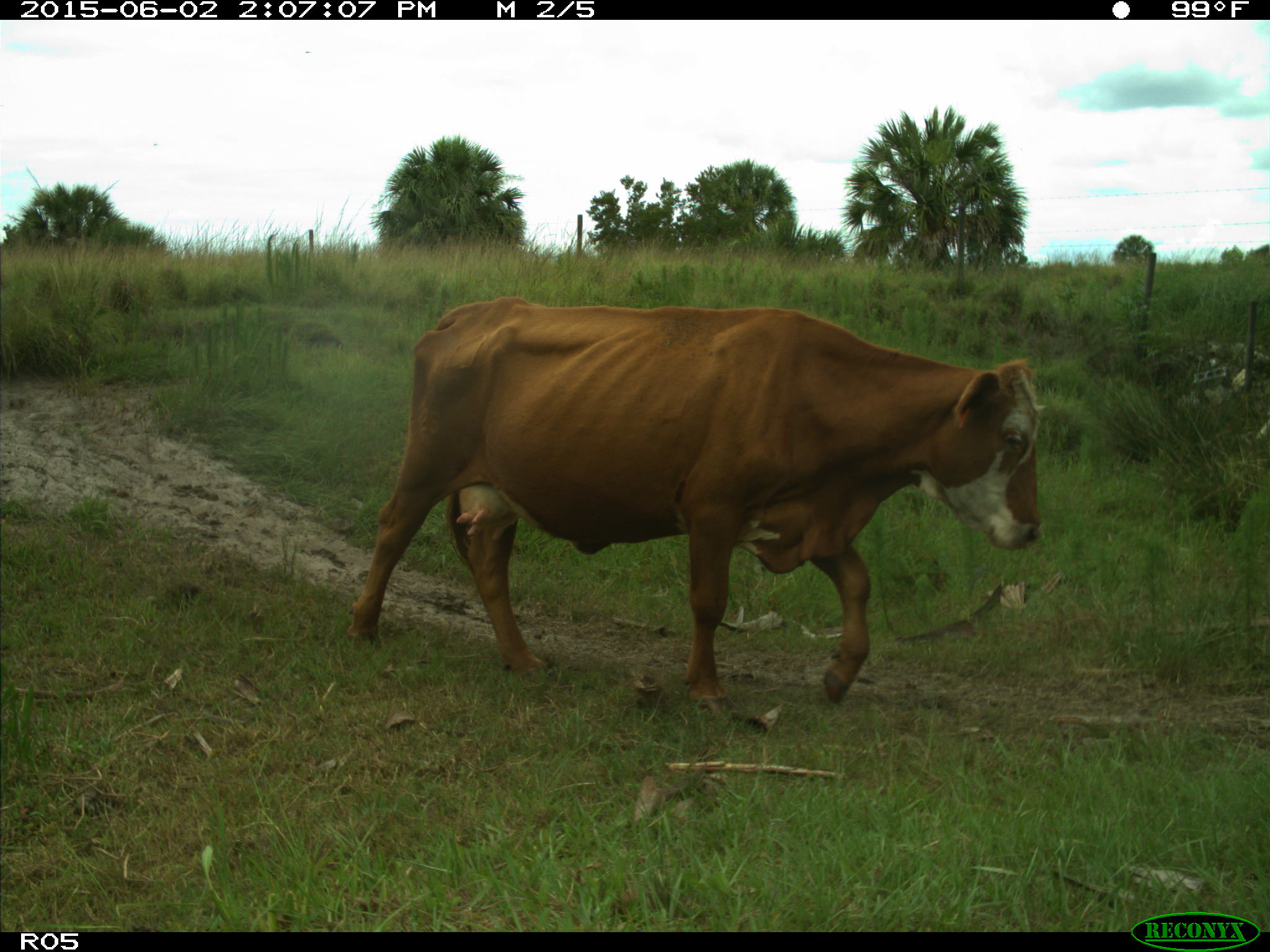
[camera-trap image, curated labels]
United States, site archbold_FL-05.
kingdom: Animalia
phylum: Chordata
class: Mammalia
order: Artiodactyla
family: Bovidae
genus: Bos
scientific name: Bos taurus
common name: domestic cow